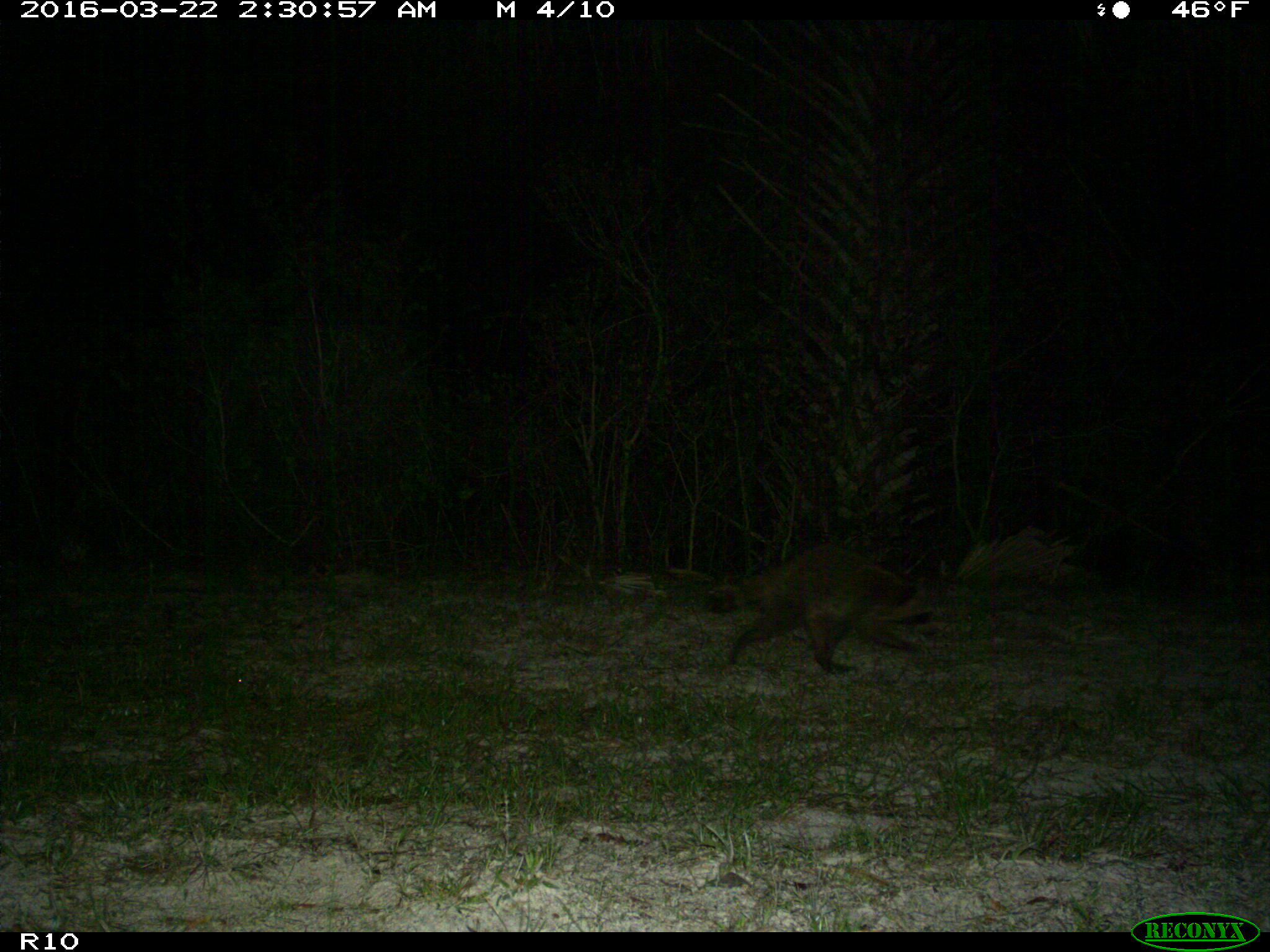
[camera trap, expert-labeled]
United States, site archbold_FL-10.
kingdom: Animalia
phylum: Chordata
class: Mammalia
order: Carnivora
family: Procyonidae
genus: Procyon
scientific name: Procyon lotor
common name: common raccoon